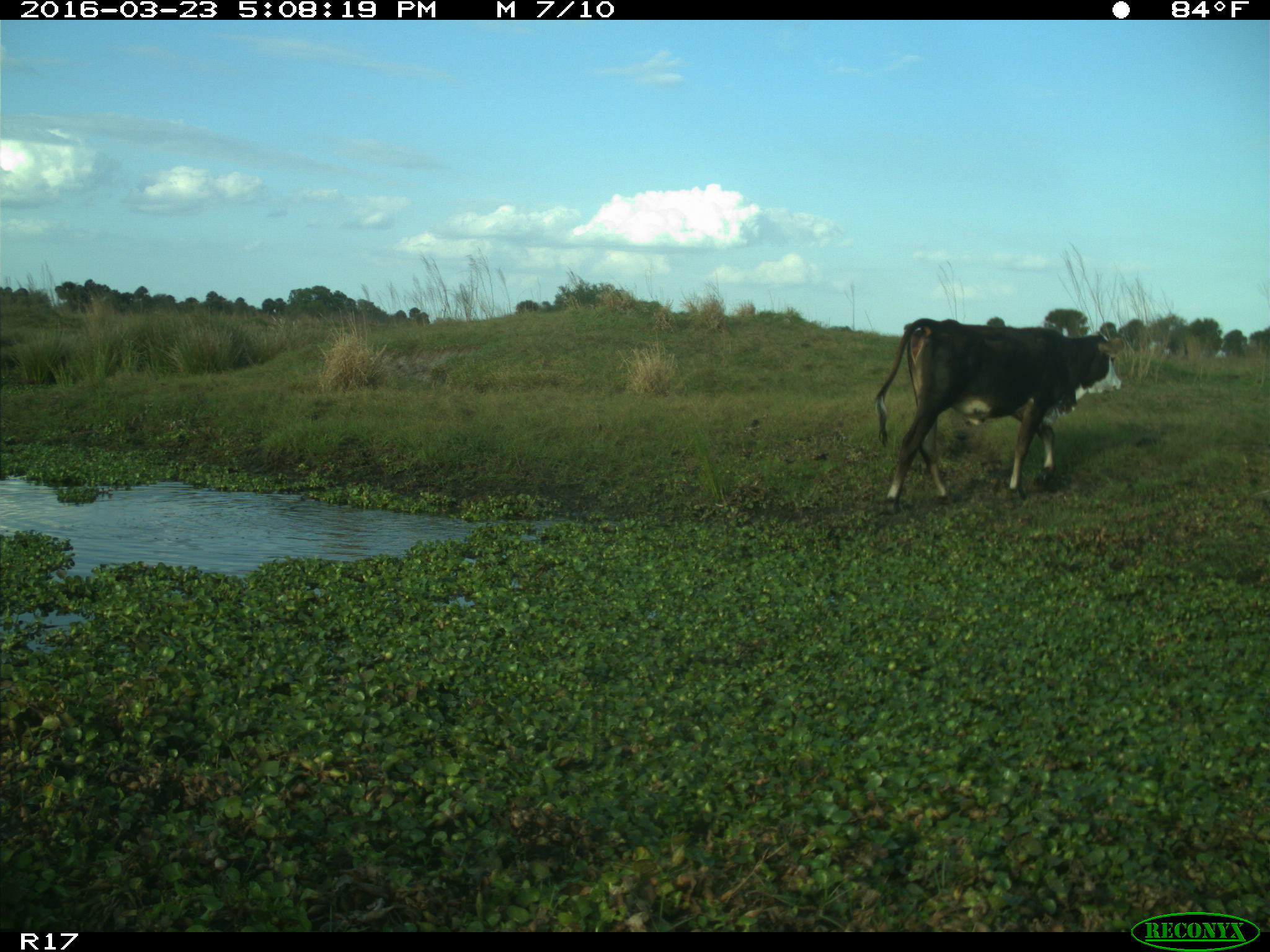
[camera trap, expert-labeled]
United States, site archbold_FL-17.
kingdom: Animalia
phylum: Chordata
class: Mammalia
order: Artiodactyla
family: Bovidae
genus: Bos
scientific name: Bos taurus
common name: domestic cow